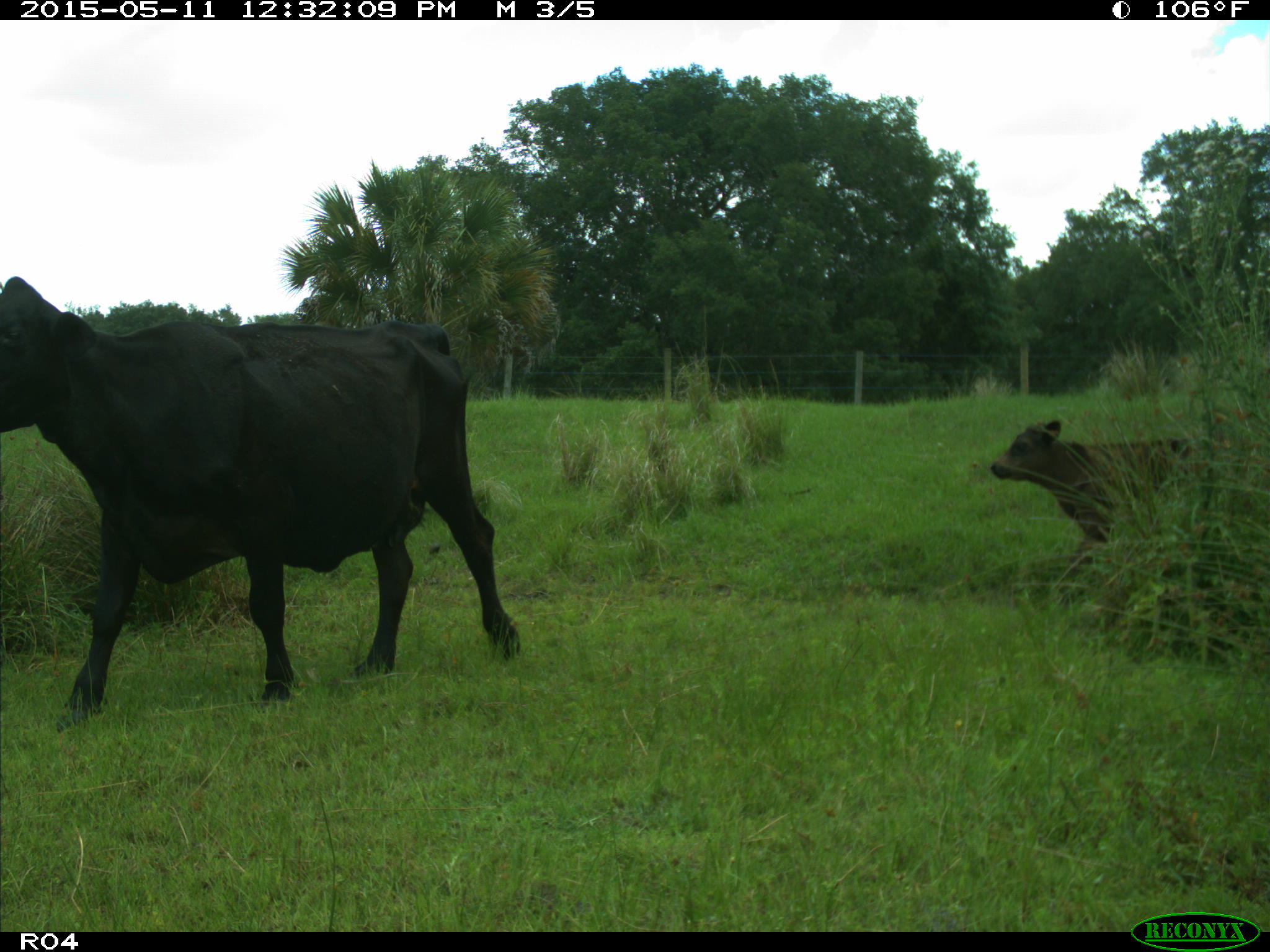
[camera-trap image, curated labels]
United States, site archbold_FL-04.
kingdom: Animalia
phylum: Chordata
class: Mammalia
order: Artiodactyla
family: Bovidae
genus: Bos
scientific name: Bos taurus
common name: domestic cow